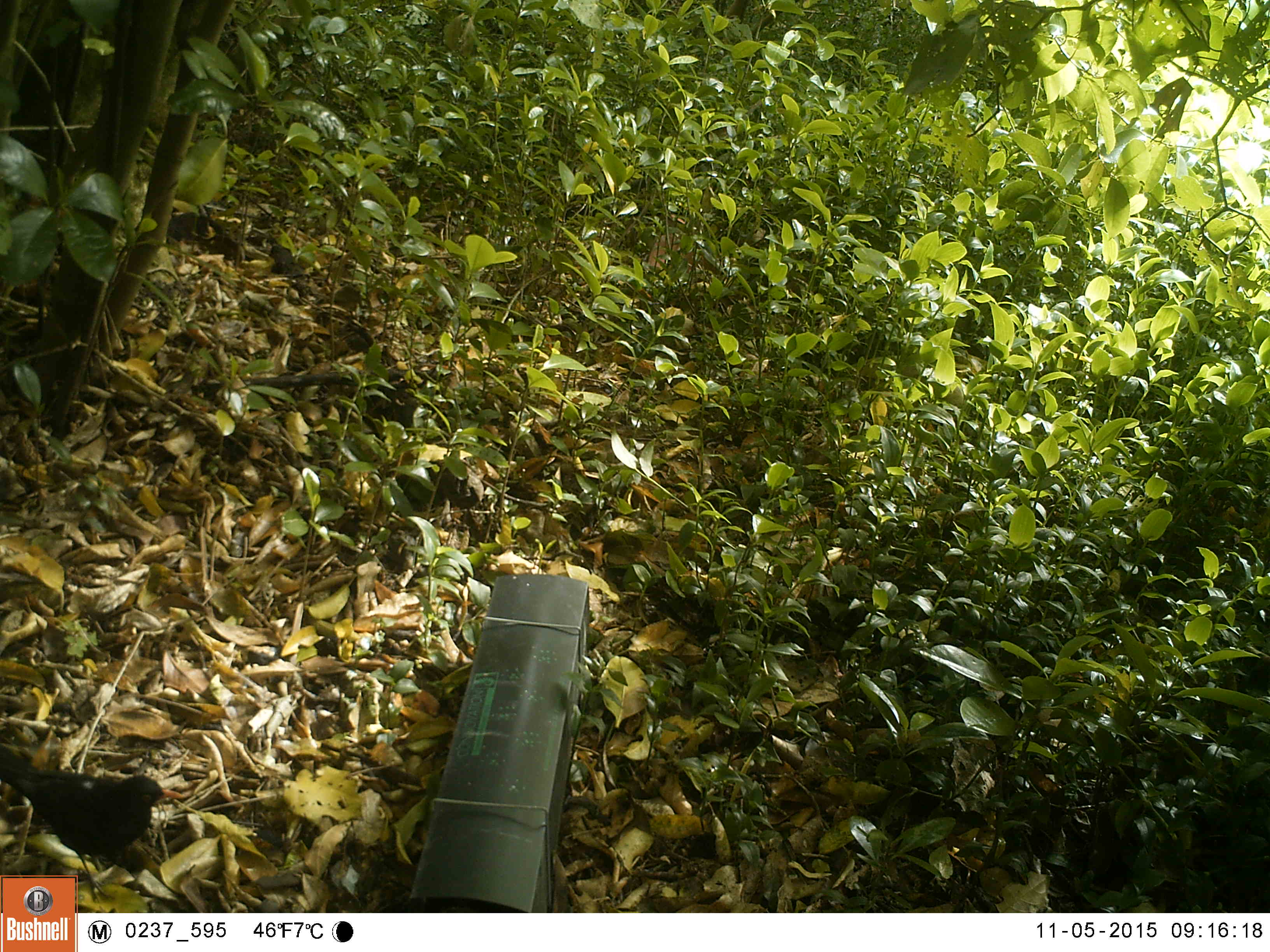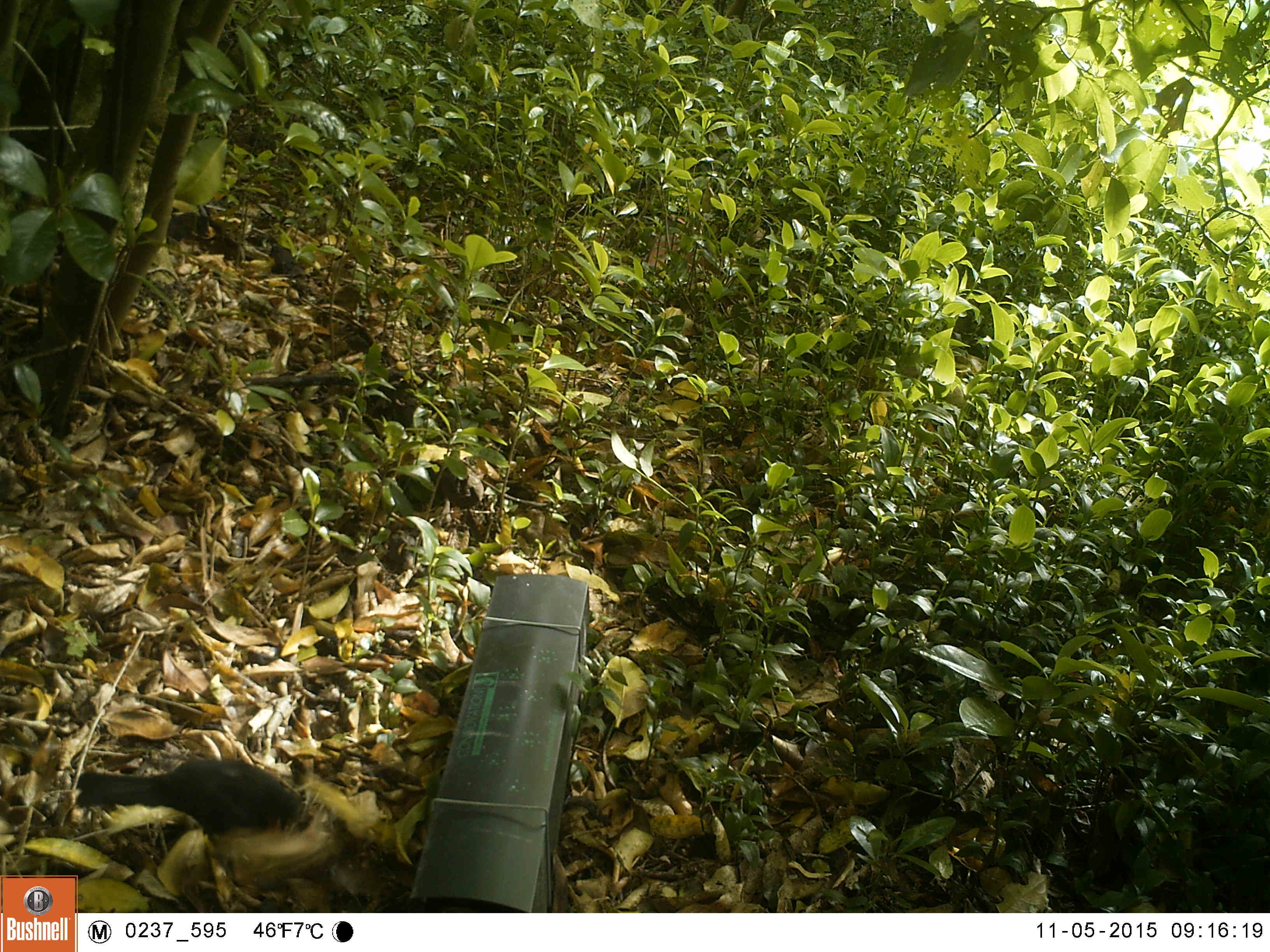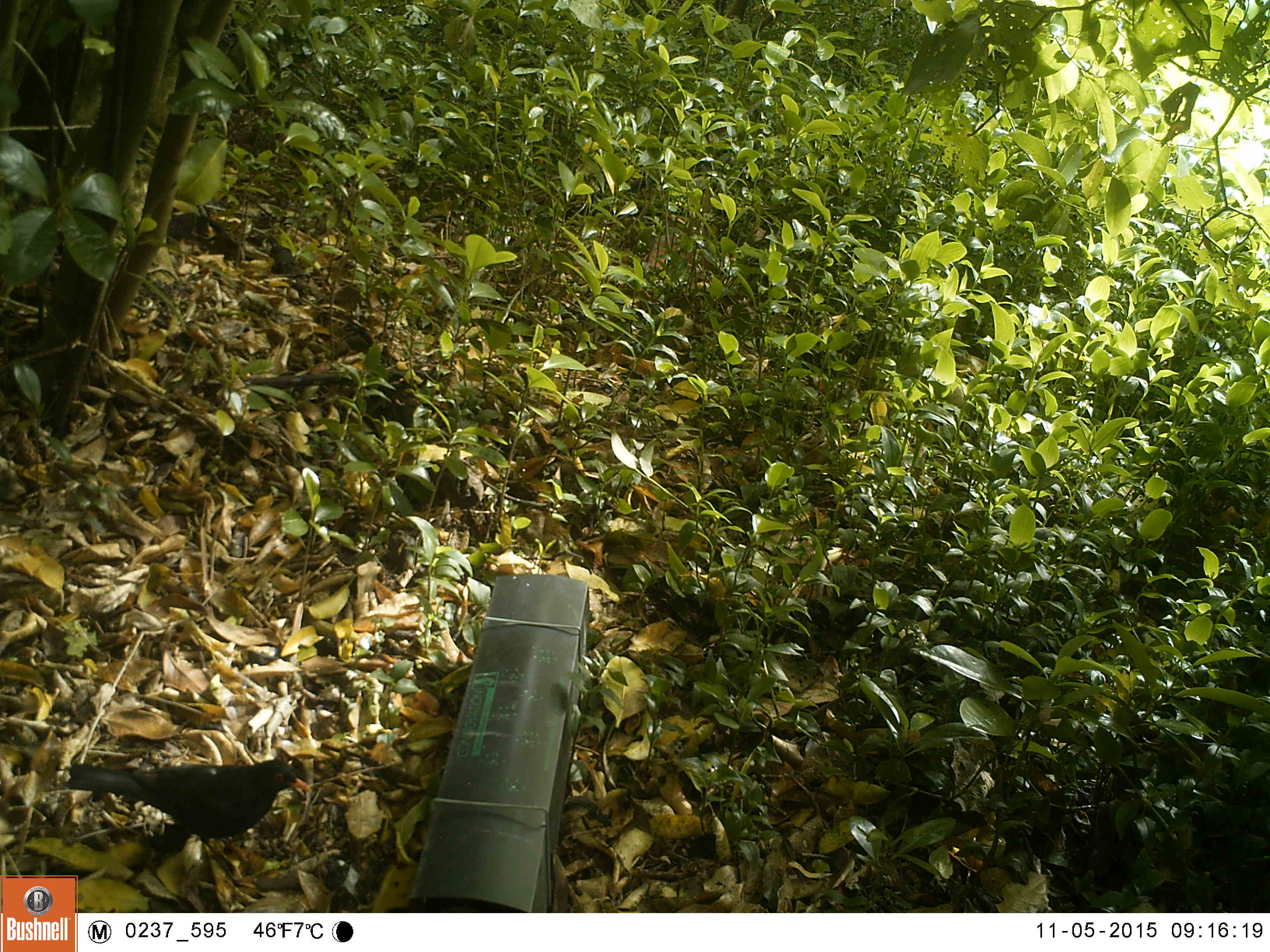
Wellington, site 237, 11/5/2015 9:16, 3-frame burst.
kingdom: Animalia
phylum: Chordata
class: Aves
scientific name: Aves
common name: bird